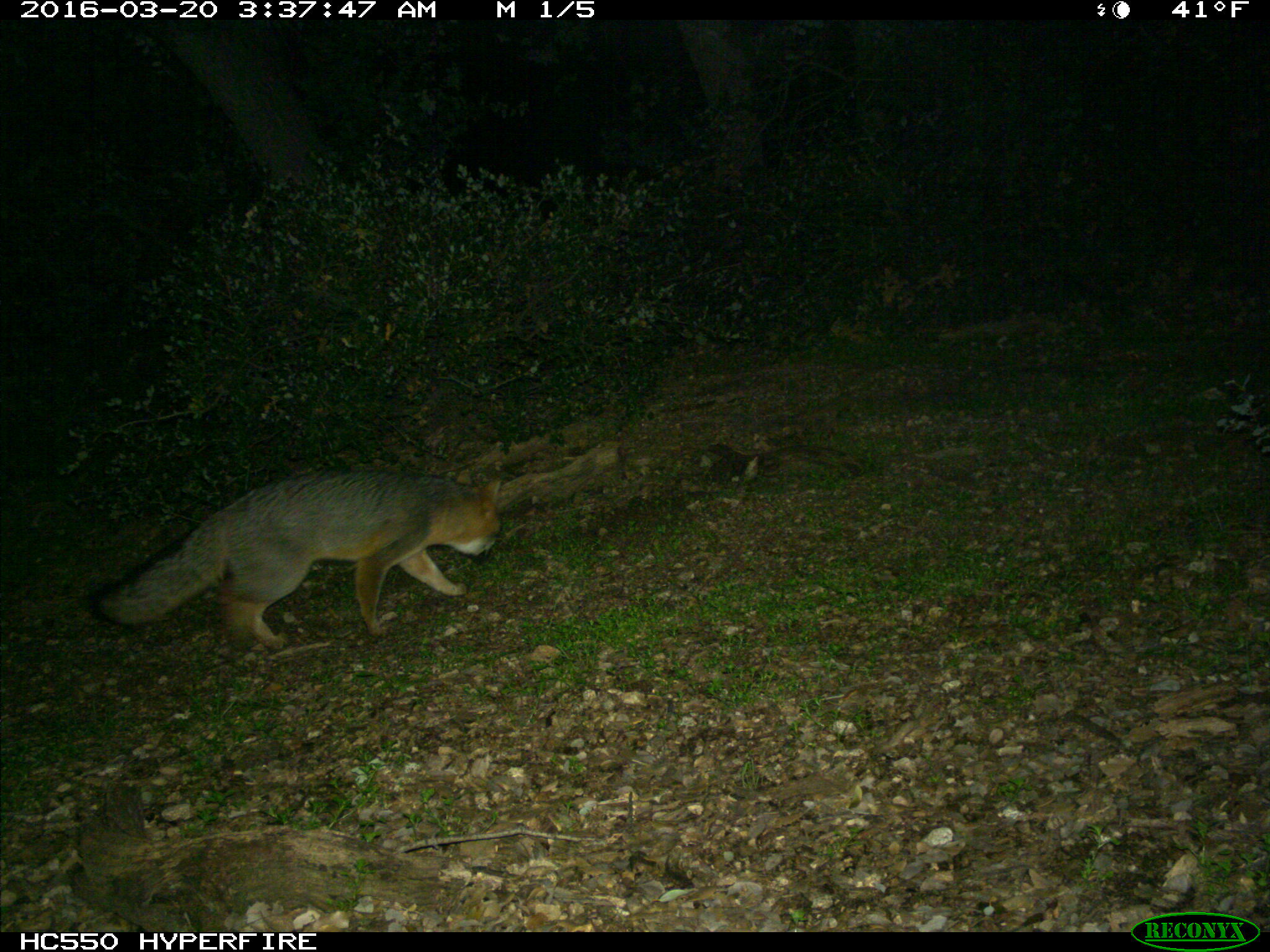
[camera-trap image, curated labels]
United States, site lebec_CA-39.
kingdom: Animalia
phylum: Chordata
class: Mammalia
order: Carnivora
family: Canidae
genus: Urocyon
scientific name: Urocyon cinereoargenteus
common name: gray fox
Urocyon cinereoargenteus (gray fox).